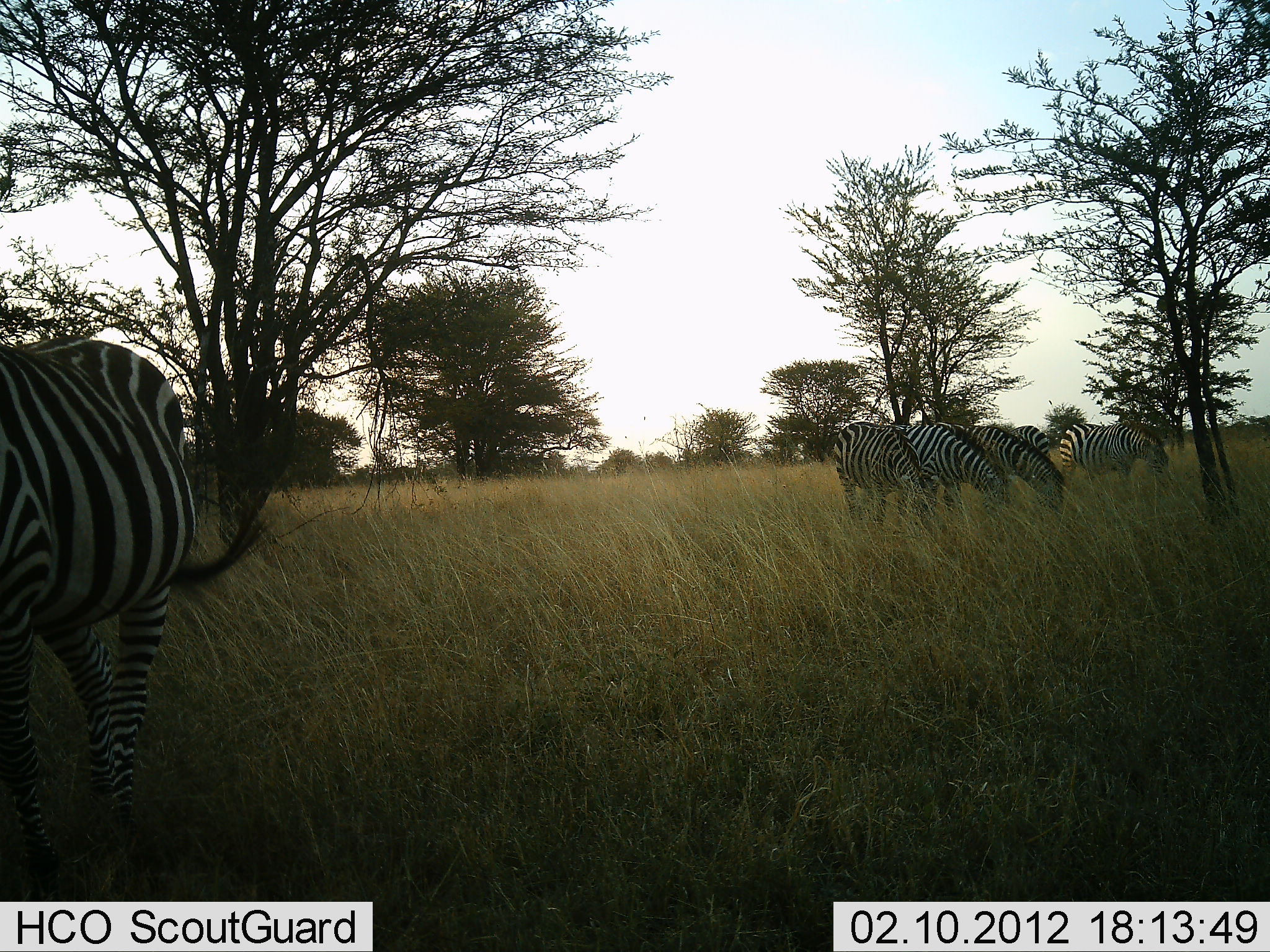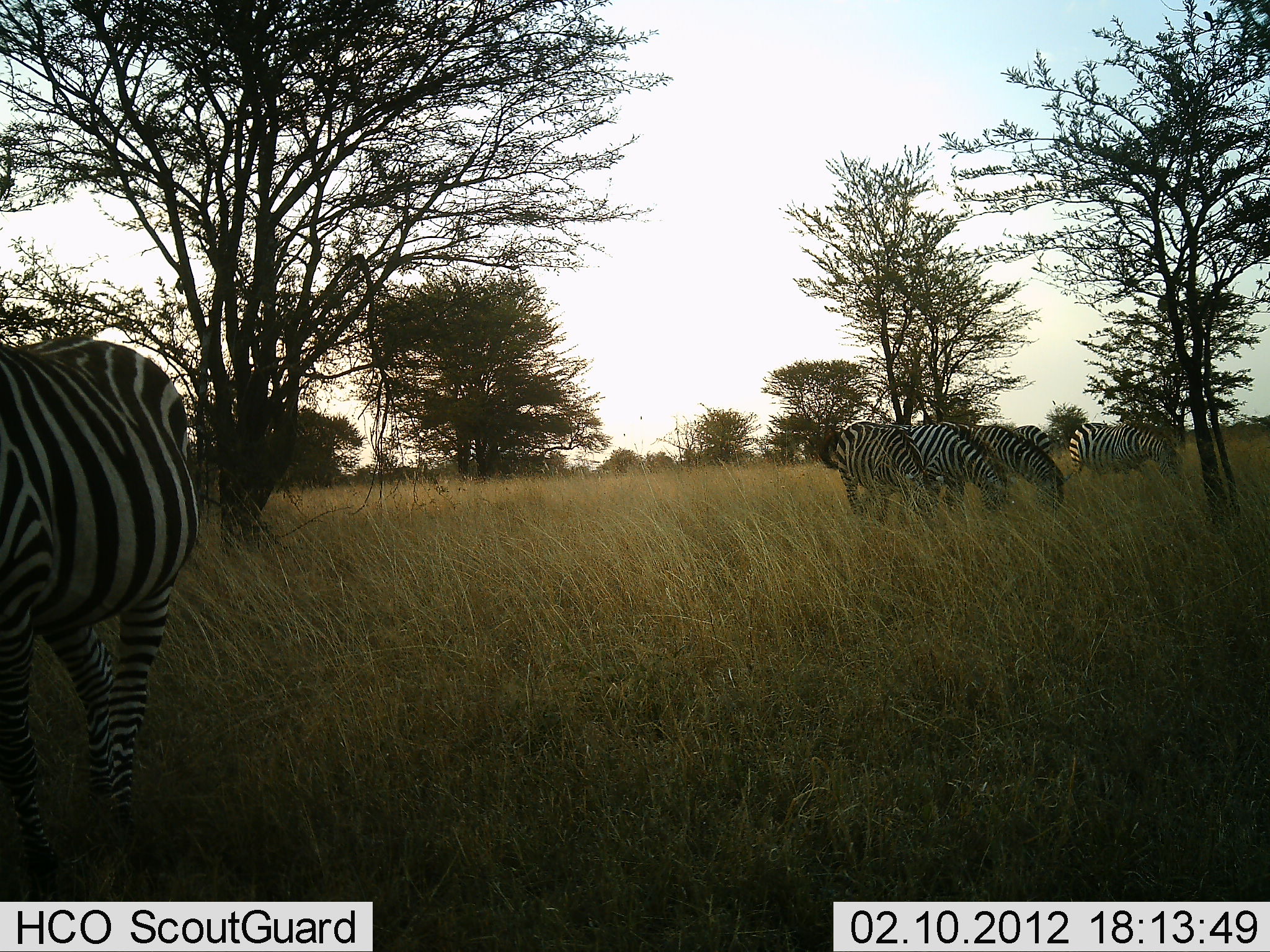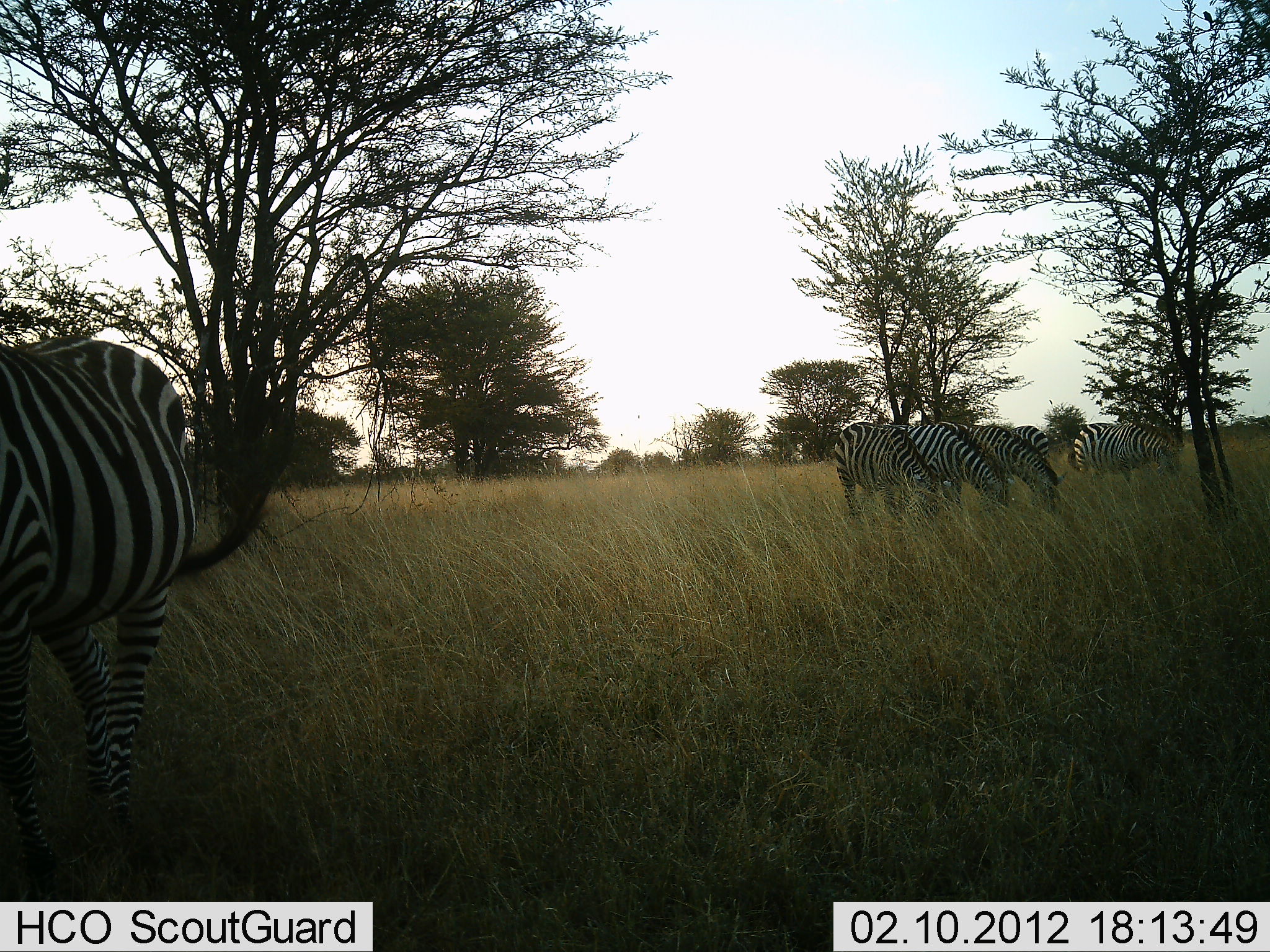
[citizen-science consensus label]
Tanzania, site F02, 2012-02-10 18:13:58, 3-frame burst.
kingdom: Animalia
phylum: Chordata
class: Mammalia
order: Perissodactyla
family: Equidae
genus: Equus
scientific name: Equus quagga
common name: plains zebra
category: zebra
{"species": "zebra (plains zebra) (Equus quagga)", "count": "6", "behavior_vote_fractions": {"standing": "31%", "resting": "0%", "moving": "0%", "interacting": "0%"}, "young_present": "0%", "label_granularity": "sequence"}